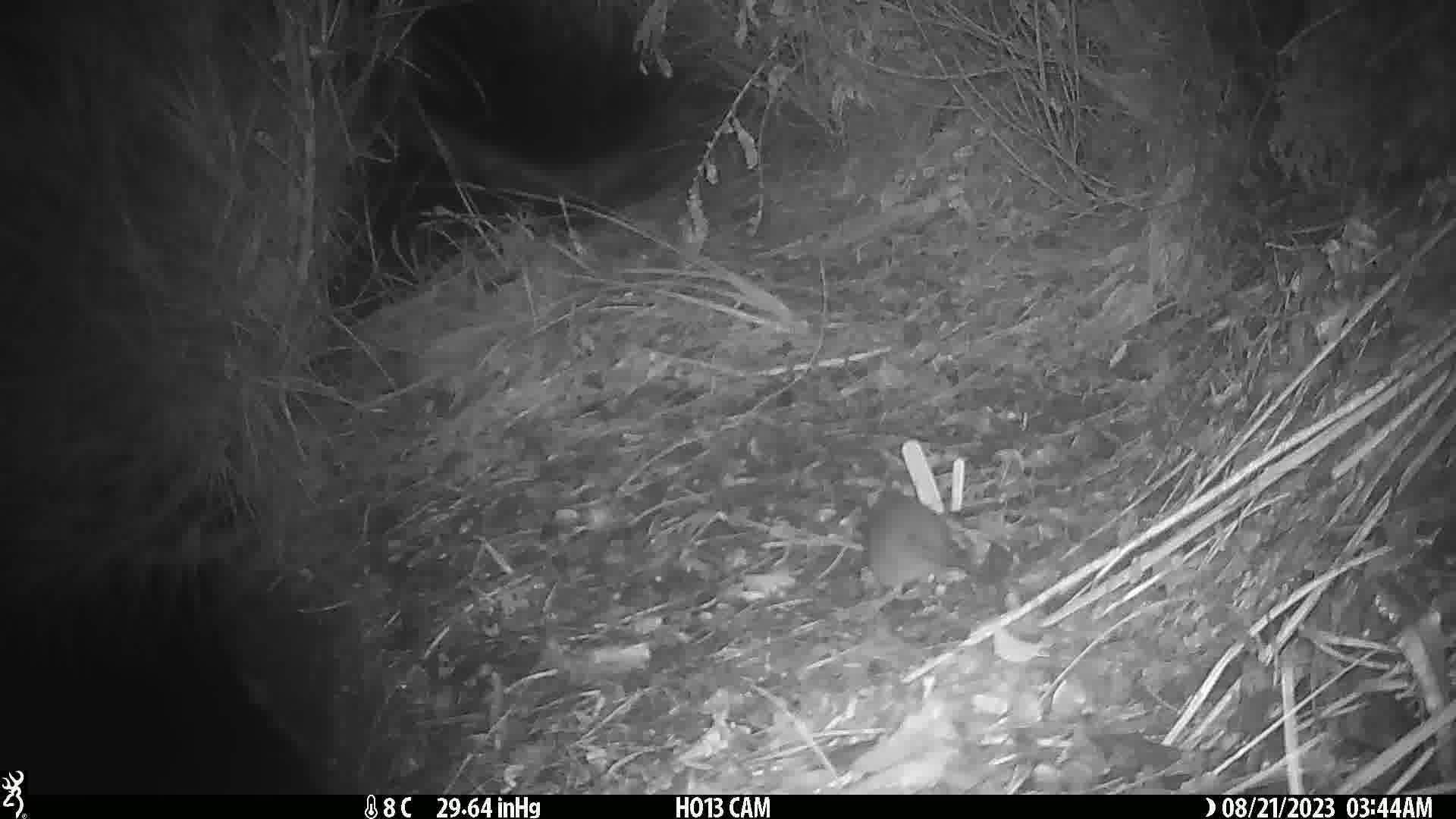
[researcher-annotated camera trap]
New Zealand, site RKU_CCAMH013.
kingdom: Animalia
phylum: Chordata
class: Mammalia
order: Rodentia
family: Muridae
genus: Rattus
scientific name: Rattus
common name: rat